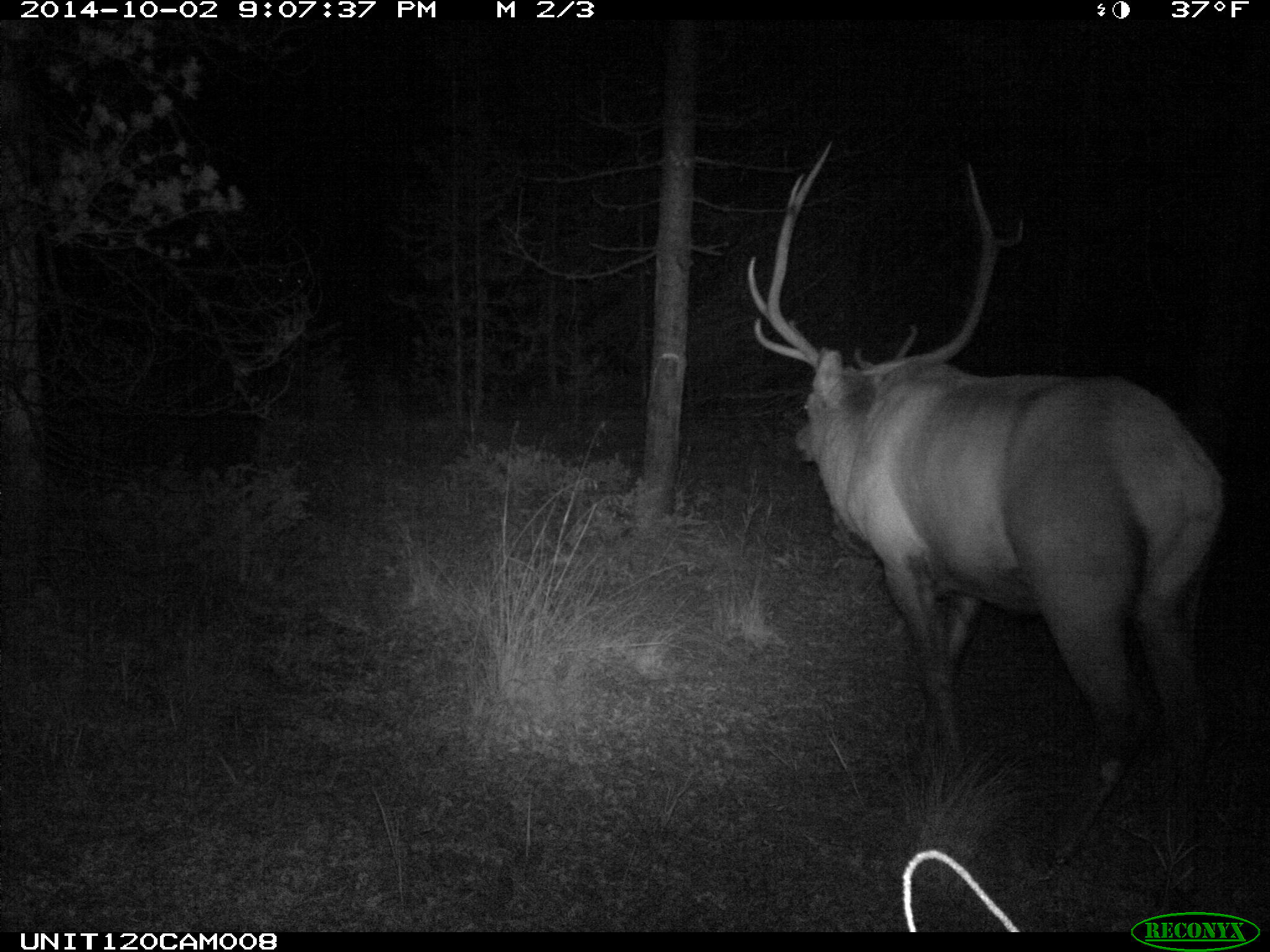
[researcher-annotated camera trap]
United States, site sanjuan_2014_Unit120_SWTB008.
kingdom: Animalia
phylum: Chordata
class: Mammalia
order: Artiodactyla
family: Cervidae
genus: Cervus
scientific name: Cervus elaphus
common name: red deer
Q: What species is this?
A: Cervus elaphus (red deer).